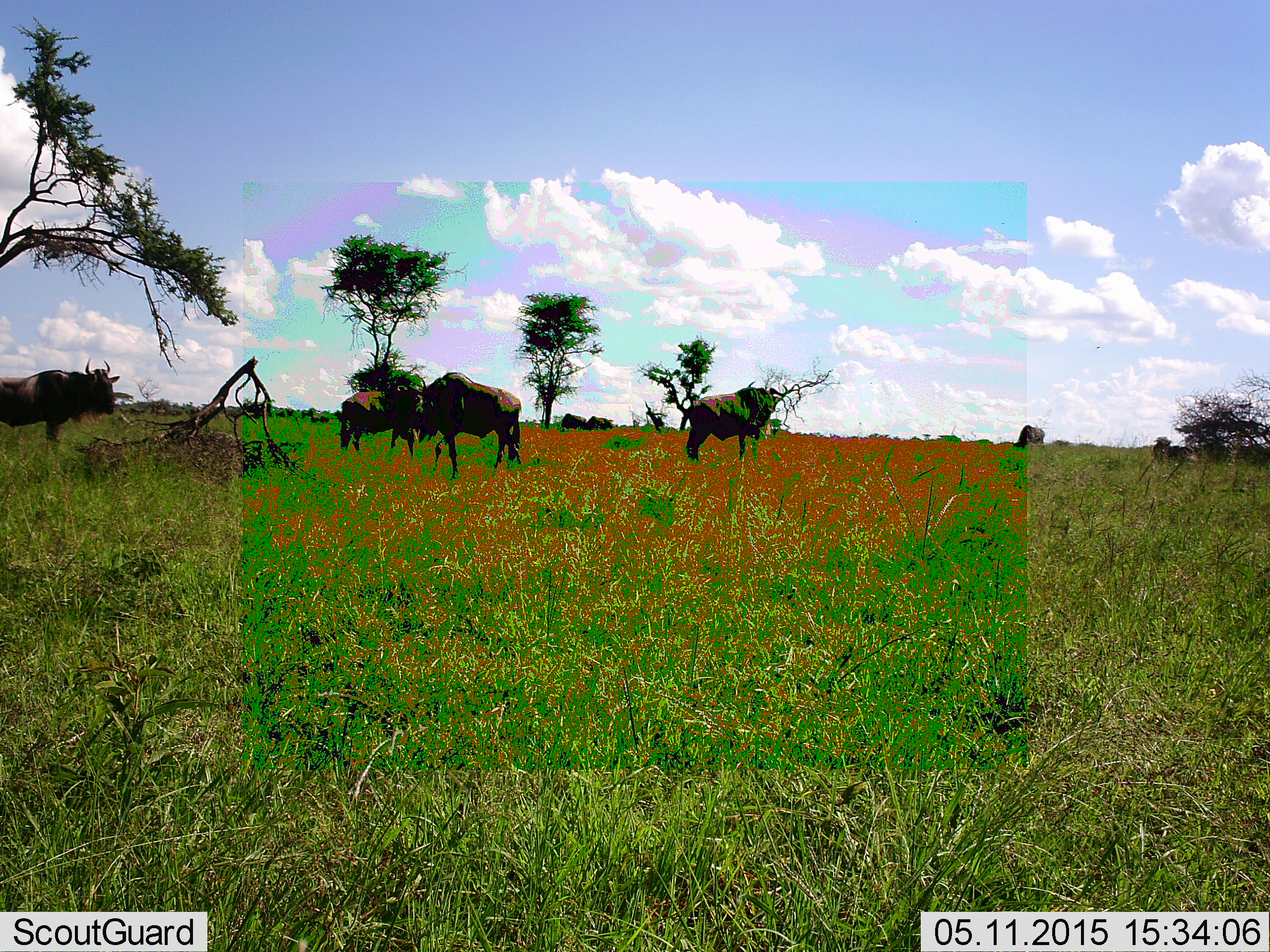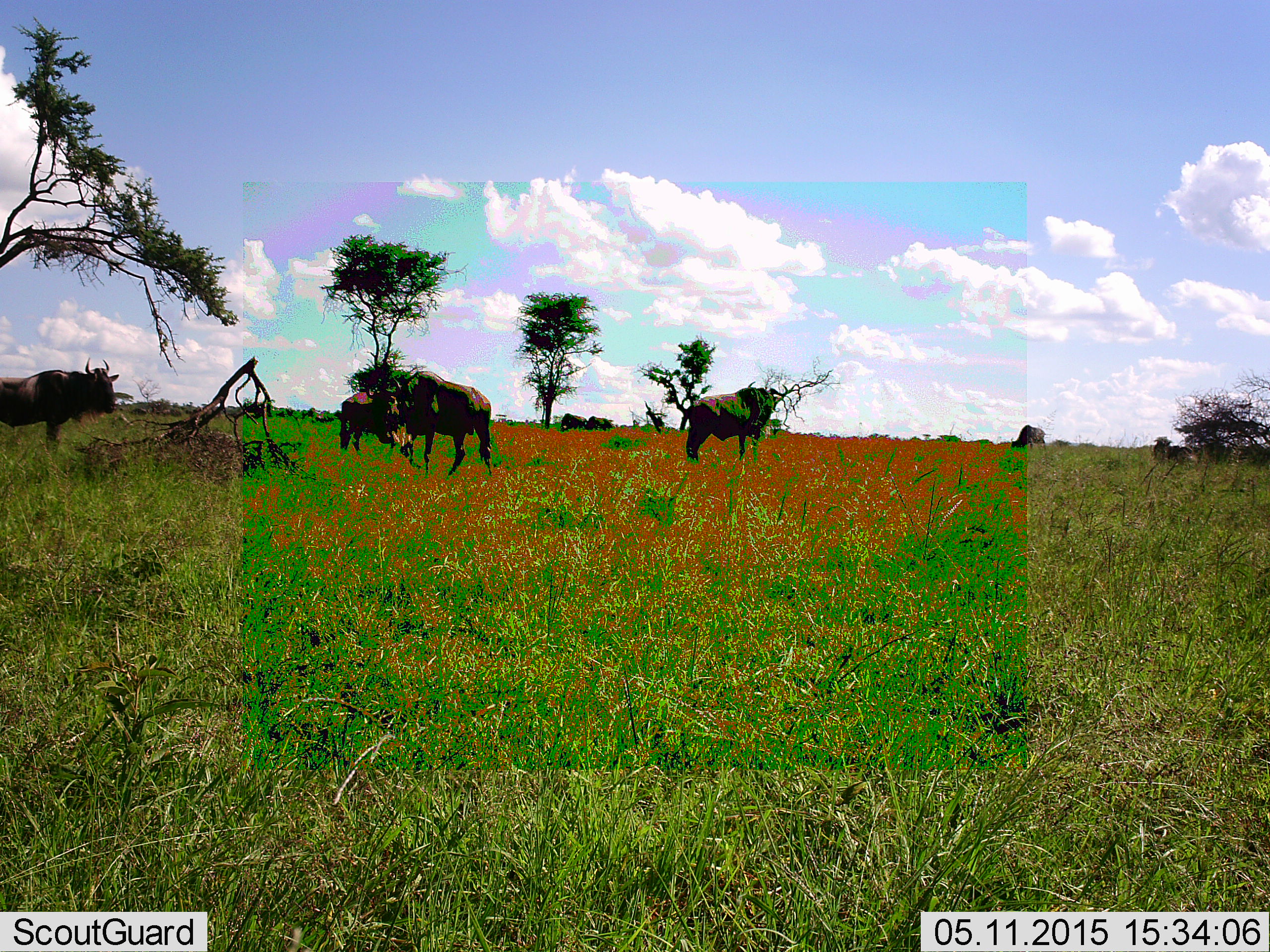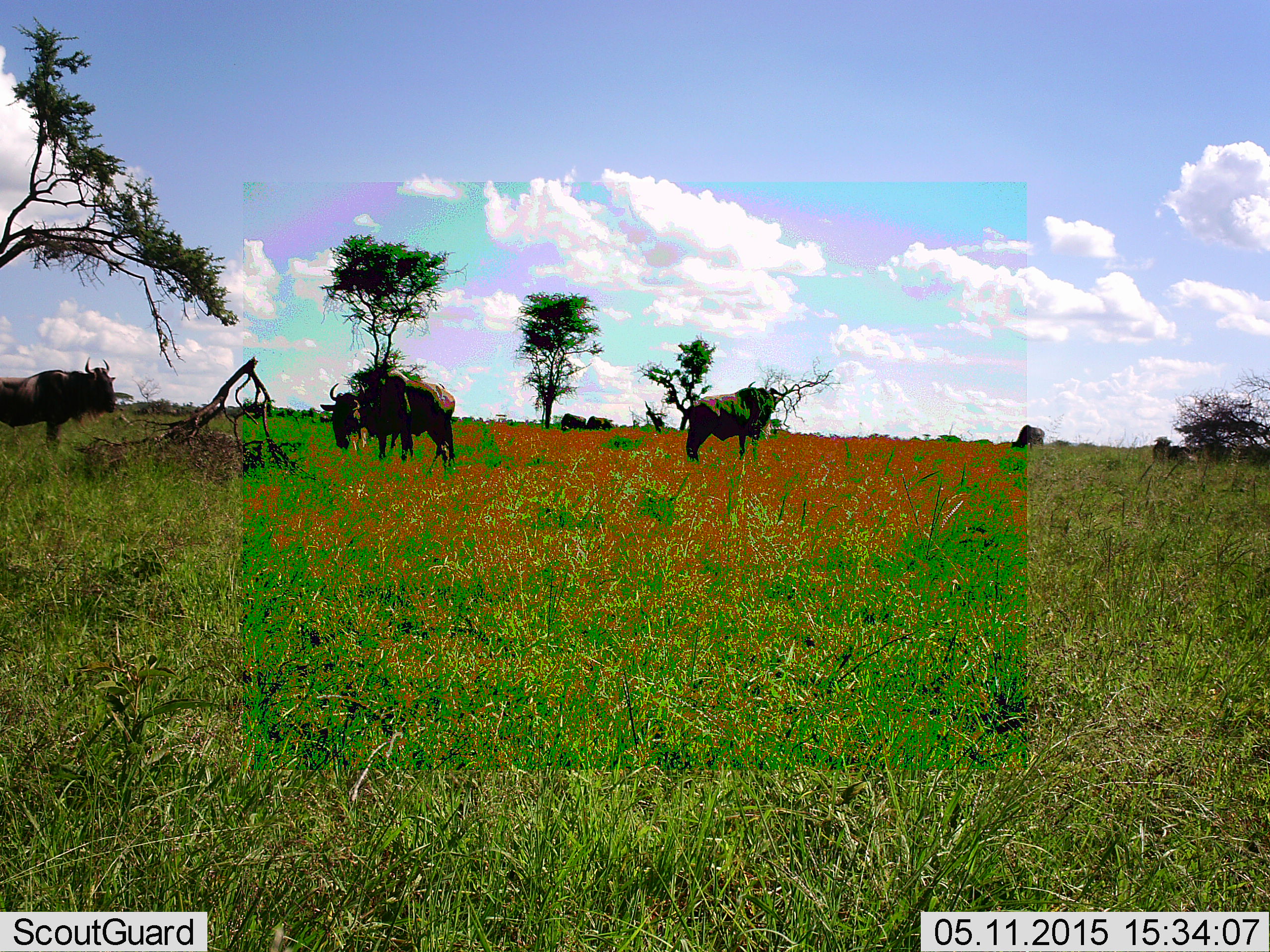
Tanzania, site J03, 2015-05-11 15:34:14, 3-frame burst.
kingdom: Animalia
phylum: Chordata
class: Mammalia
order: Artiodactyla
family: Bovidae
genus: Connochaetes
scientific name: Connochaetes taurinus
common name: blue wildebeest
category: wildebeest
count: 5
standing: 80%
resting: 10%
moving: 60%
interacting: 0%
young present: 0%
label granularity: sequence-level